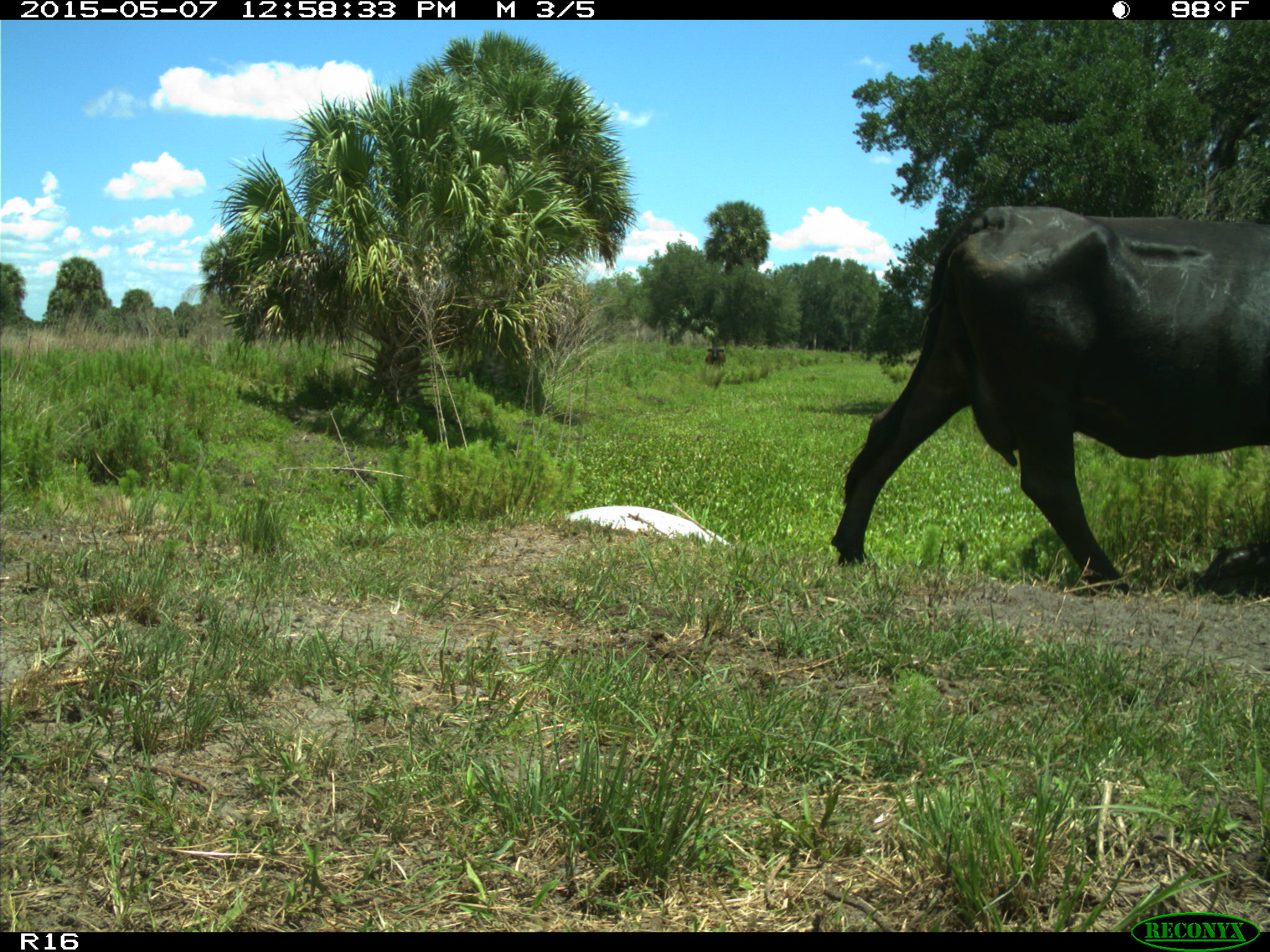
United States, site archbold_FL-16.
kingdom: Animalia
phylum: Chordata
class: Mammalia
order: Artiodactyla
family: Bovidae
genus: Bos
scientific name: Bos taurus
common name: domestic cow